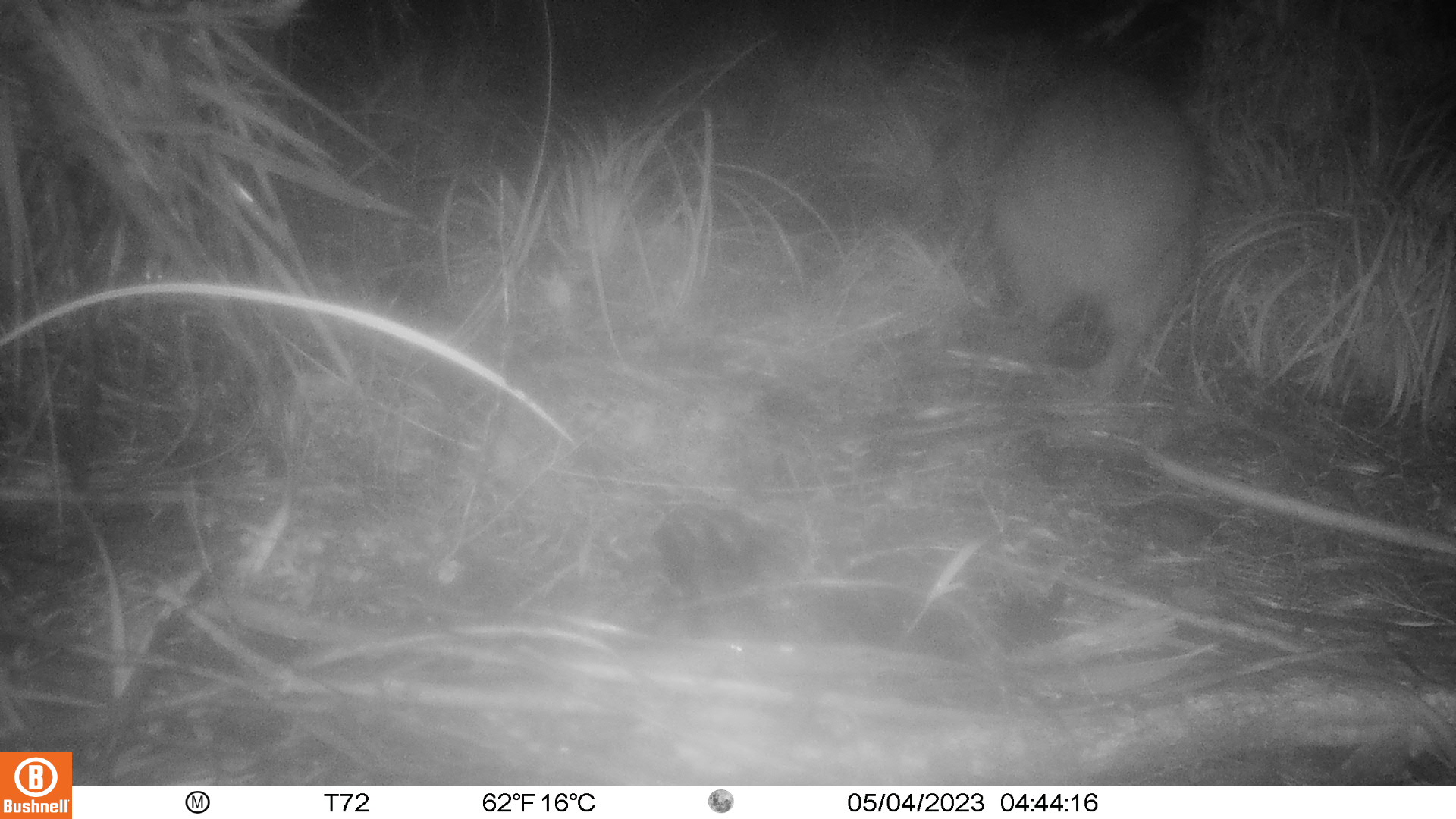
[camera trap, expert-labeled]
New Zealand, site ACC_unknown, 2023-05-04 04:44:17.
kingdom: Animalia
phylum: Chordata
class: Aves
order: Apterygiformes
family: Apterygidae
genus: Apteryx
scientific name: Apteryx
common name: kiwi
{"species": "kiwi (Apteryx)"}